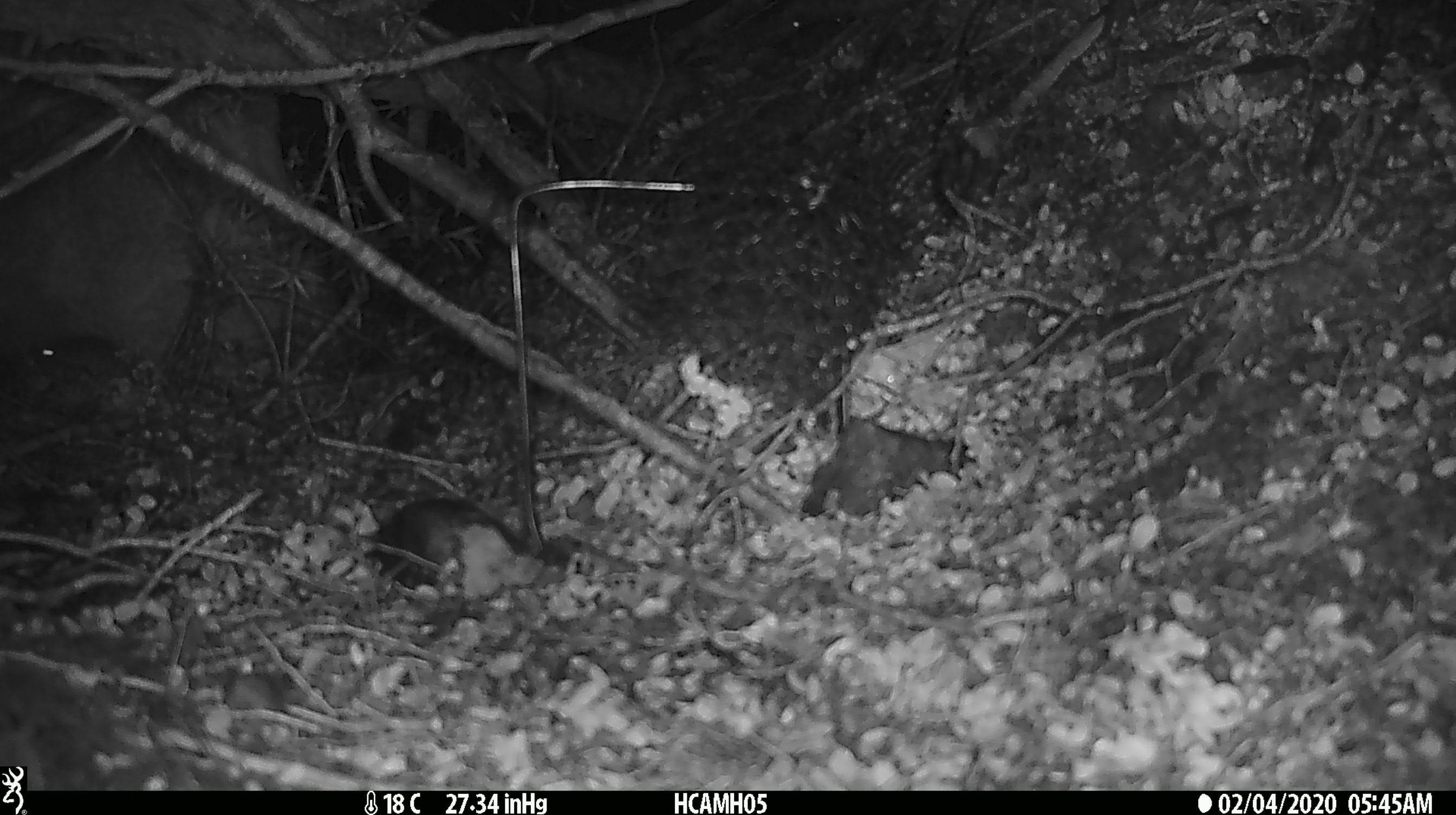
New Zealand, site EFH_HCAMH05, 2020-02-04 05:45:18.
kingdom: Animalia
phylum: Chordata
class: Mammalia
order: Rodentia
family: Muridae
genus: Mus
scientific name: Mus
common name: mouse